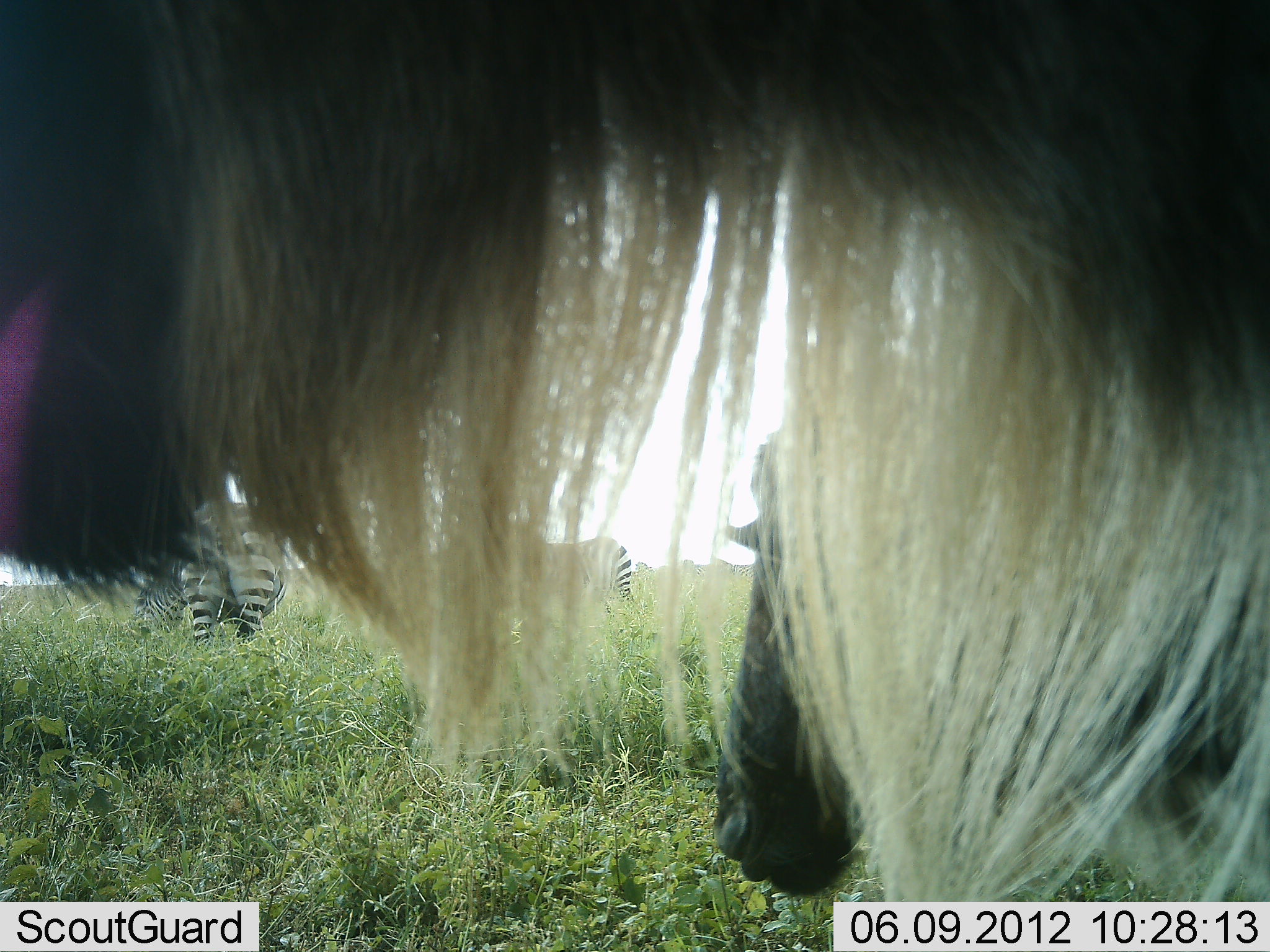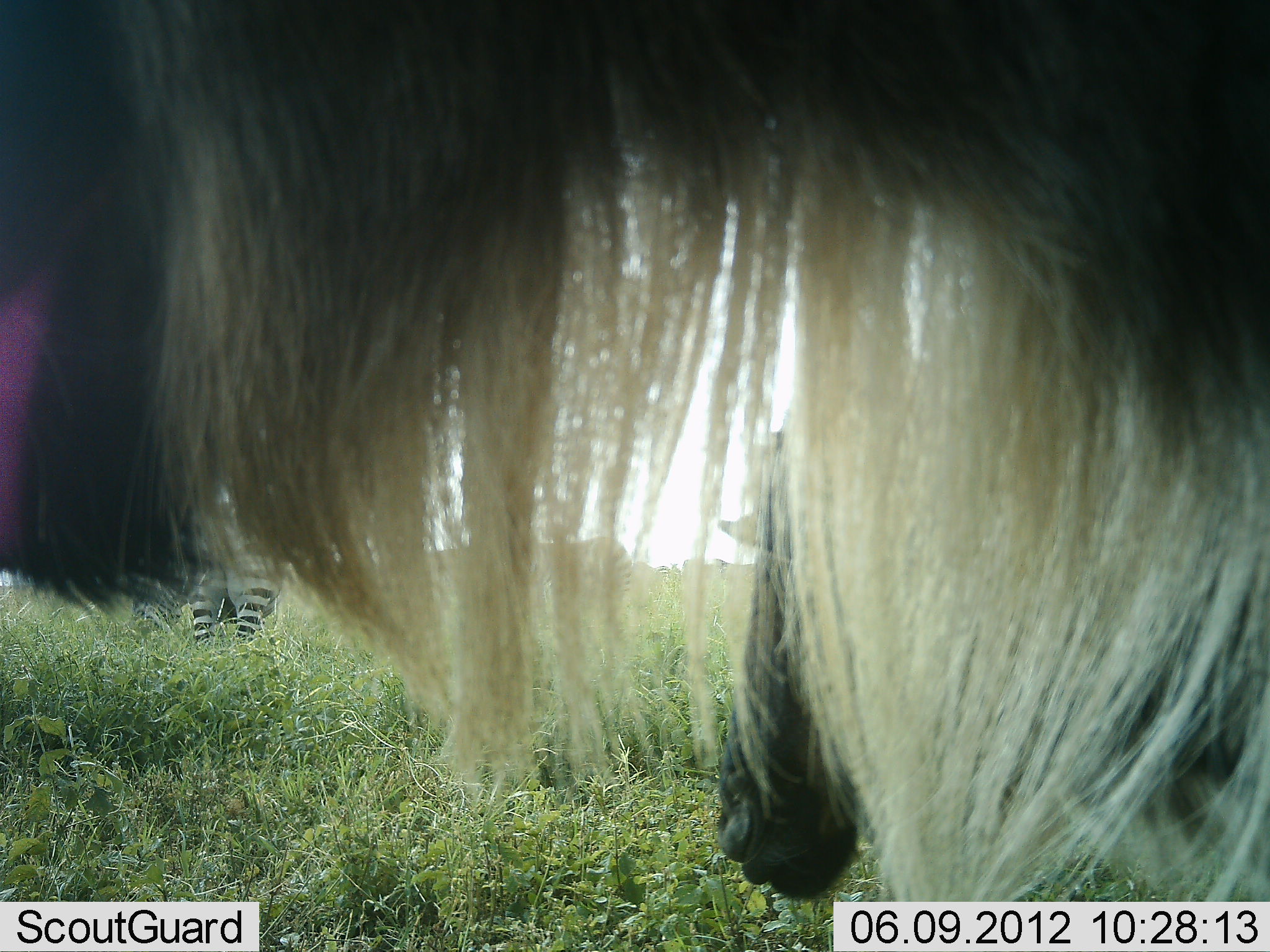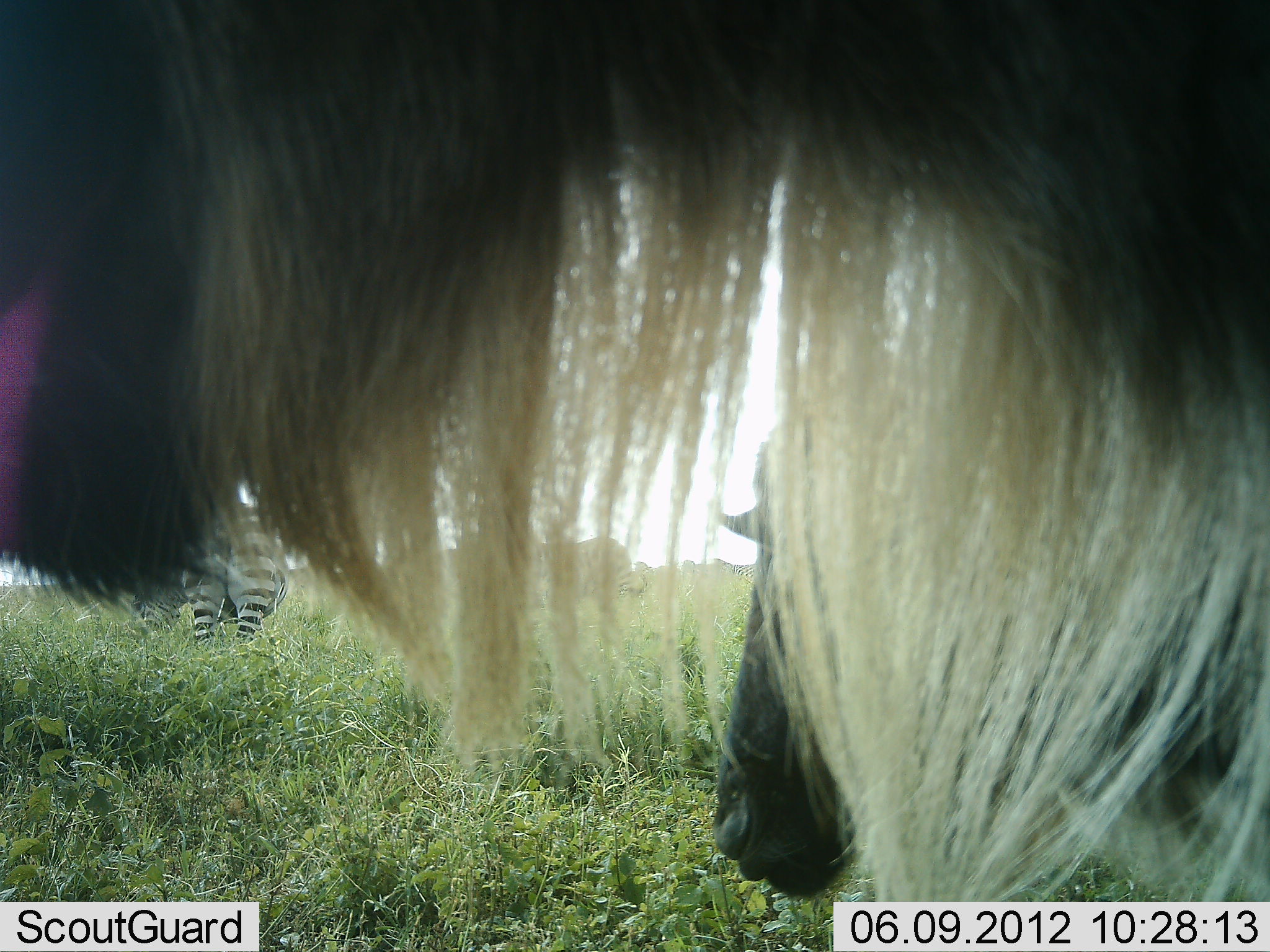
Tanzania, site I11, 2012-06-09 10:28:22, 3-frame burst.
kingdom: Animalia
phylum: Chordata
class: Mammalia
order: Artiodactyla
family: Bovidae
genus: Connochaetes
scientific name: Connochaetes taurinus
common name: blue wildebeest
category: wildebeest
Wildebeest (blue wildebeest) (Connochaetes taurinus), count 2. Behavior (volunteer vote fractions): standing 100%, resting 0%, moving 0%, interacting 0%. Young present (vote fraction): 0%. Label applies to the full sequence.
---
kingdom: Animalia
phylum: Chordata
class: Mammalia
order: Perissodactyla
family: Equidae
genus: Equus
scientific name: Equus quagga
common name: plains zebra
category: zebra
Zebra (plains zebra) (Equus quagga), count 2. Behavior (volunteer vote fractions): standing 82%, resting 0%, moving 0%, interacting 0%. Young present (vote fraction): 0%. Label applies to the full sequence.